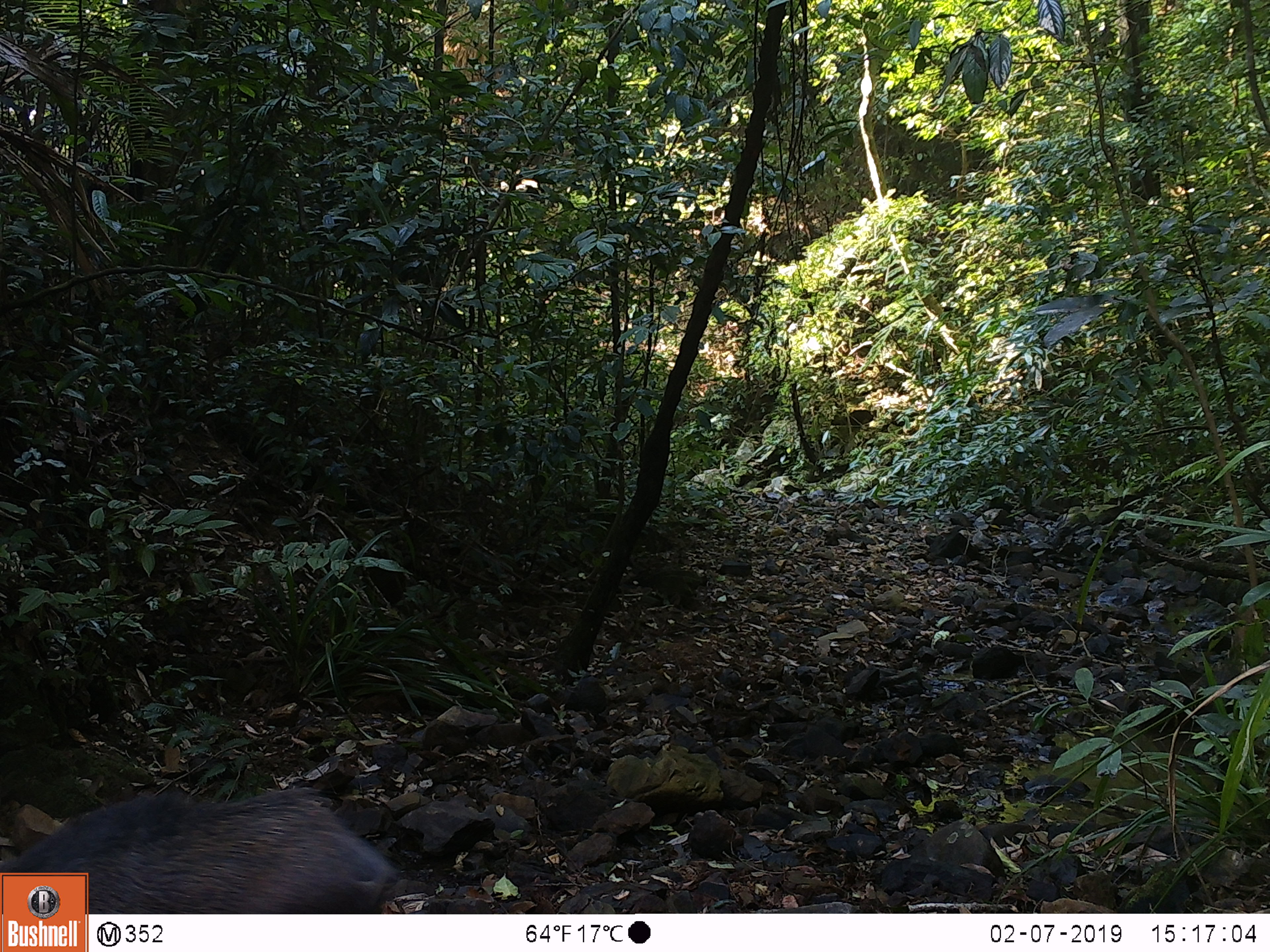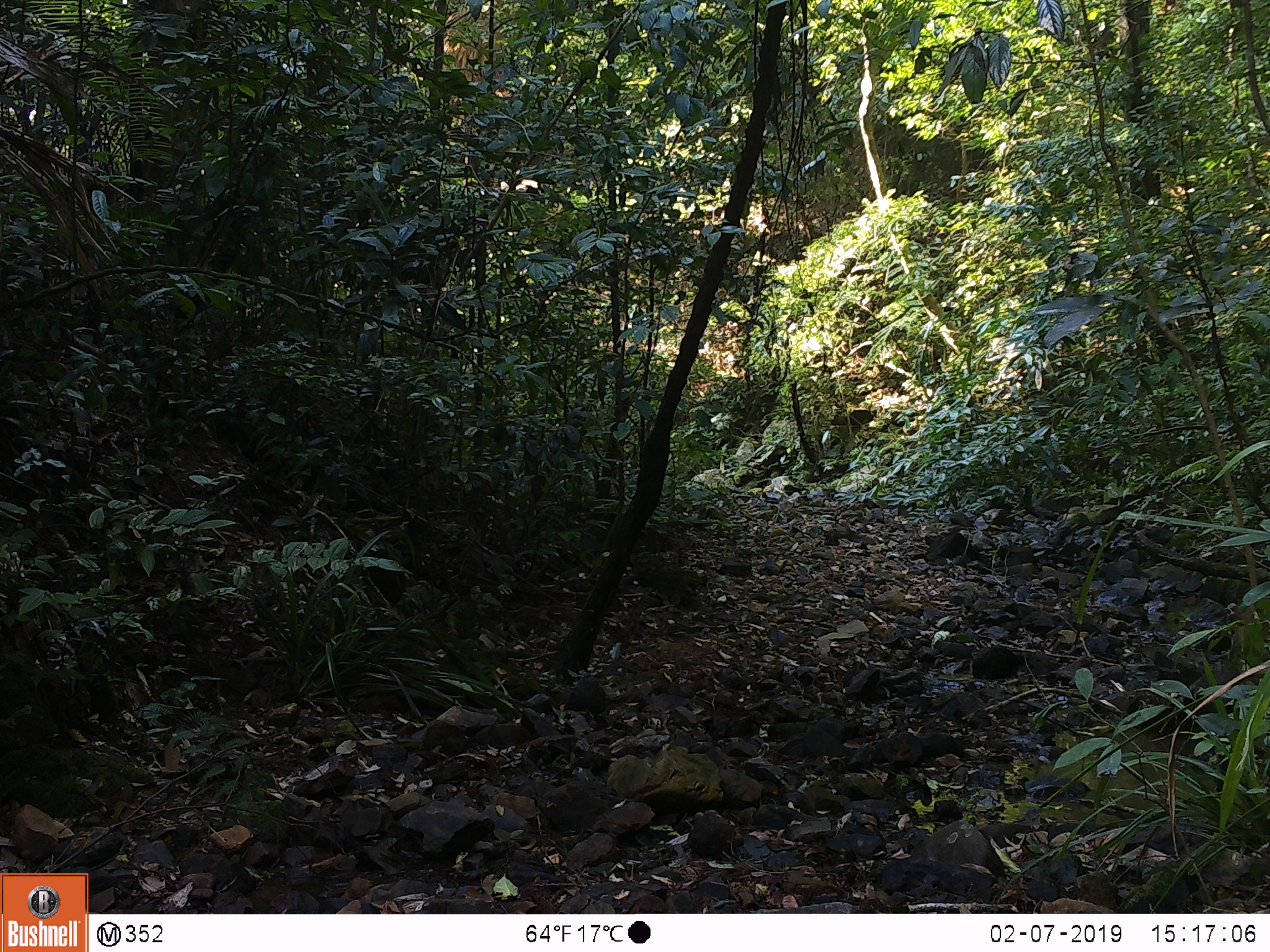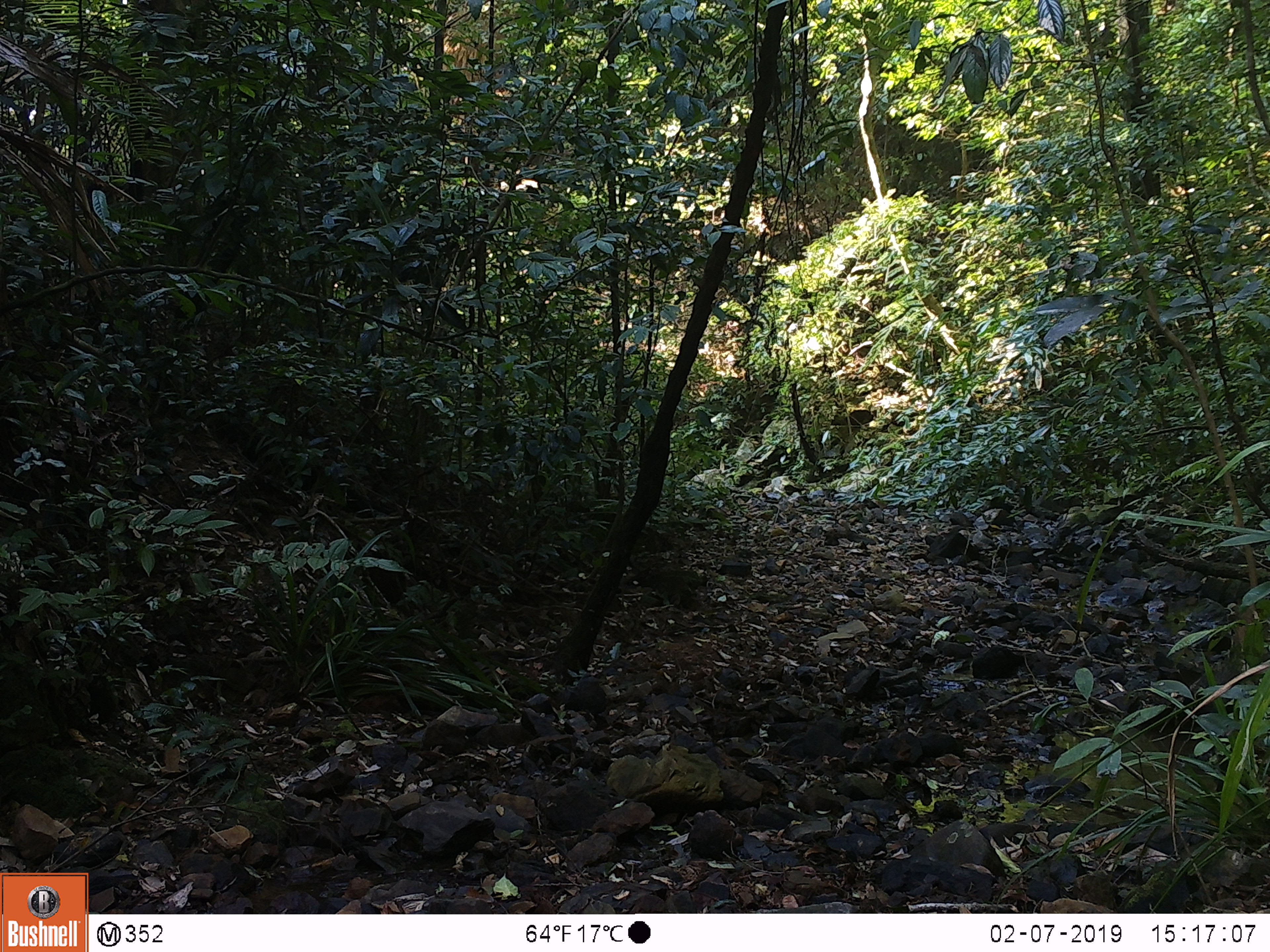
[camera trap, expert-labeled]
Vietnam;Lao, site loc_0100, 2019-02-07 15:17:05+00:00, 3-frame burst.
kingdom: Animalia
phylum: Chordata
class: Mammalia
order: Artiodactyla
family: Suidae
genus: Sus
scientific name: Sus scrofa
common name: eurasian wild pig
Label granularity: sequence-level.